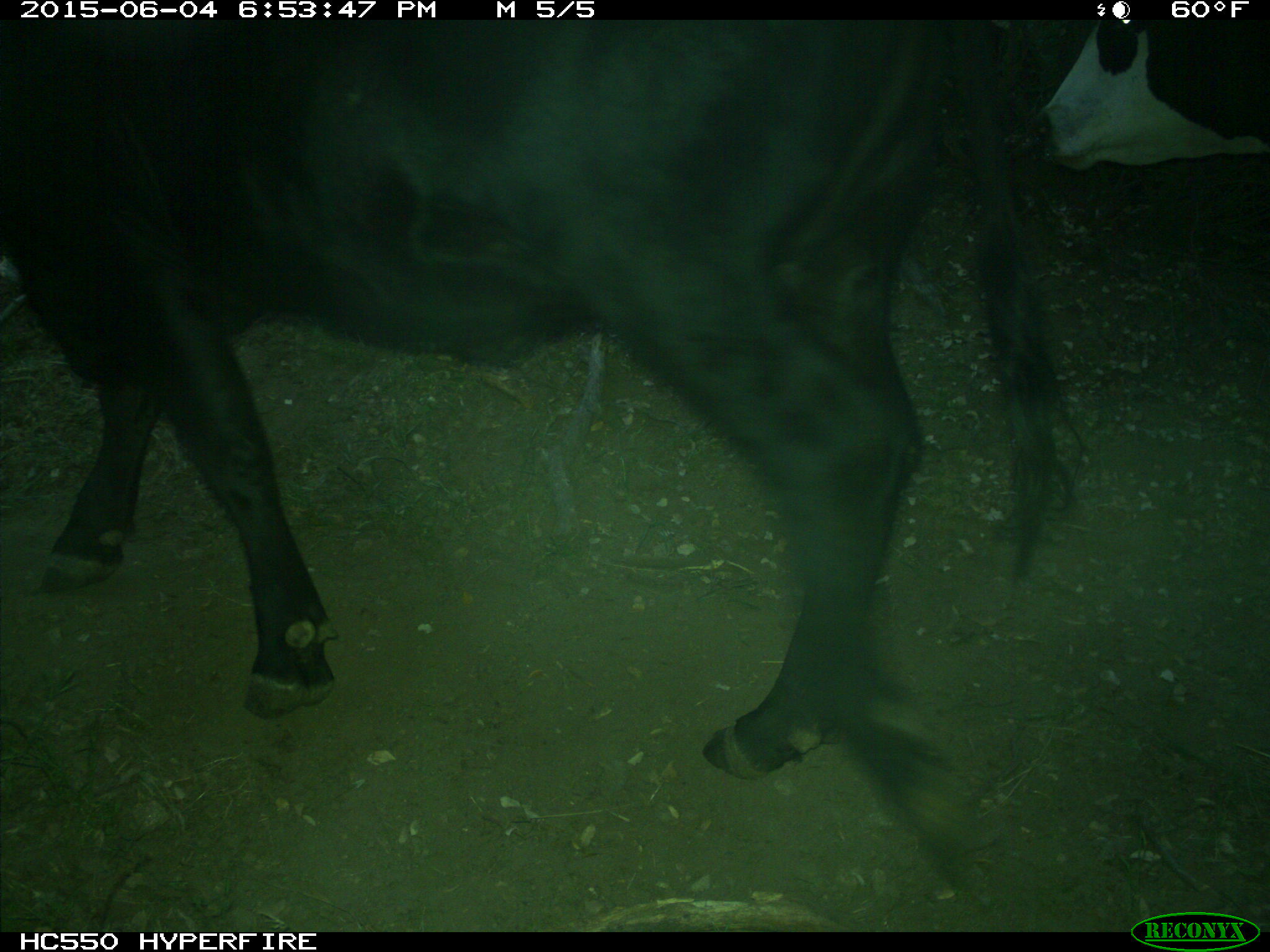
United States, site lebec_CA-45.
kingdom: Animalia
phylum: Chordata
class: Mammalia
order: Artiodactyla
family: Bovidae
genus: Bos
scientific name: Bos taurus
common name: domestic cow